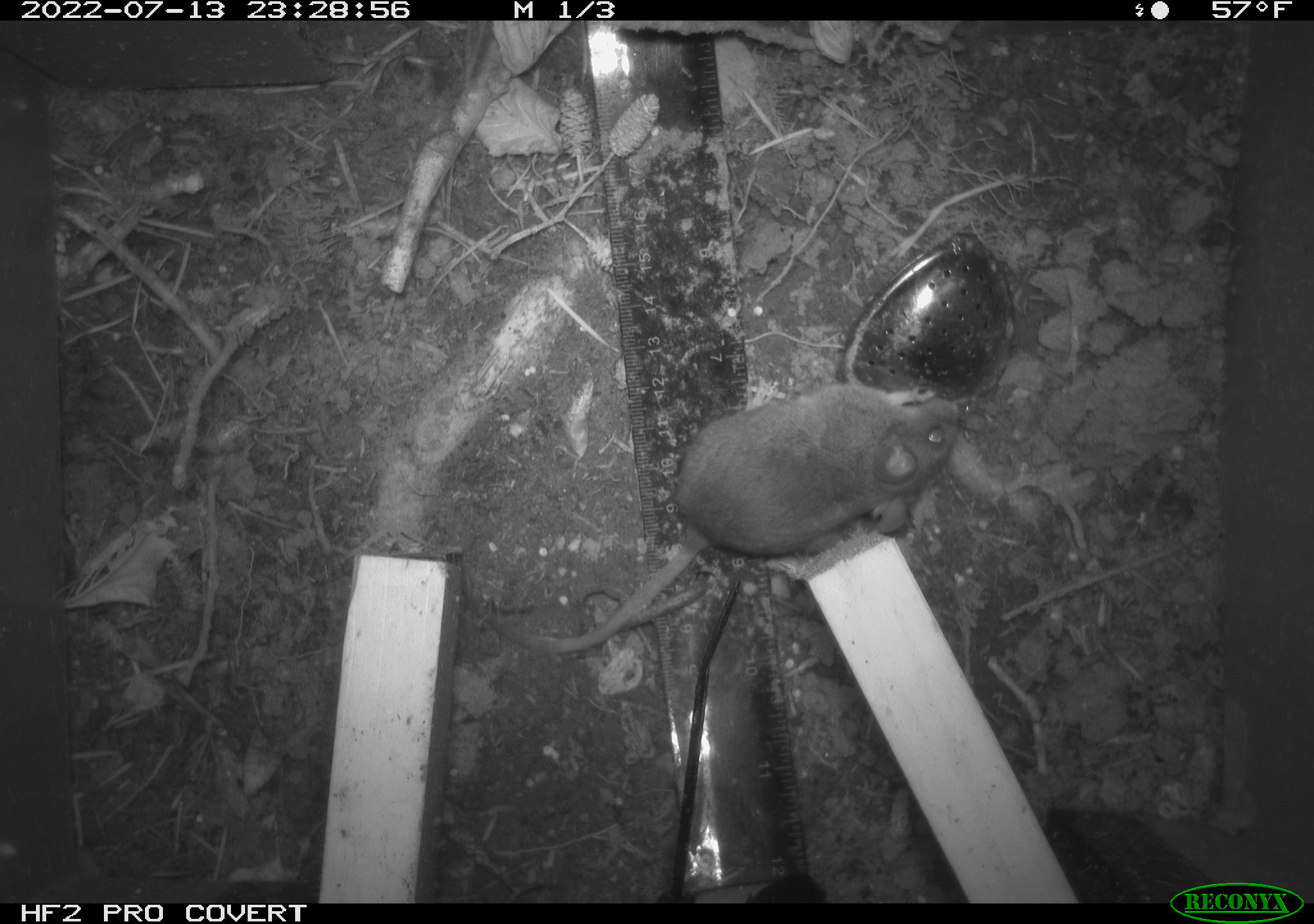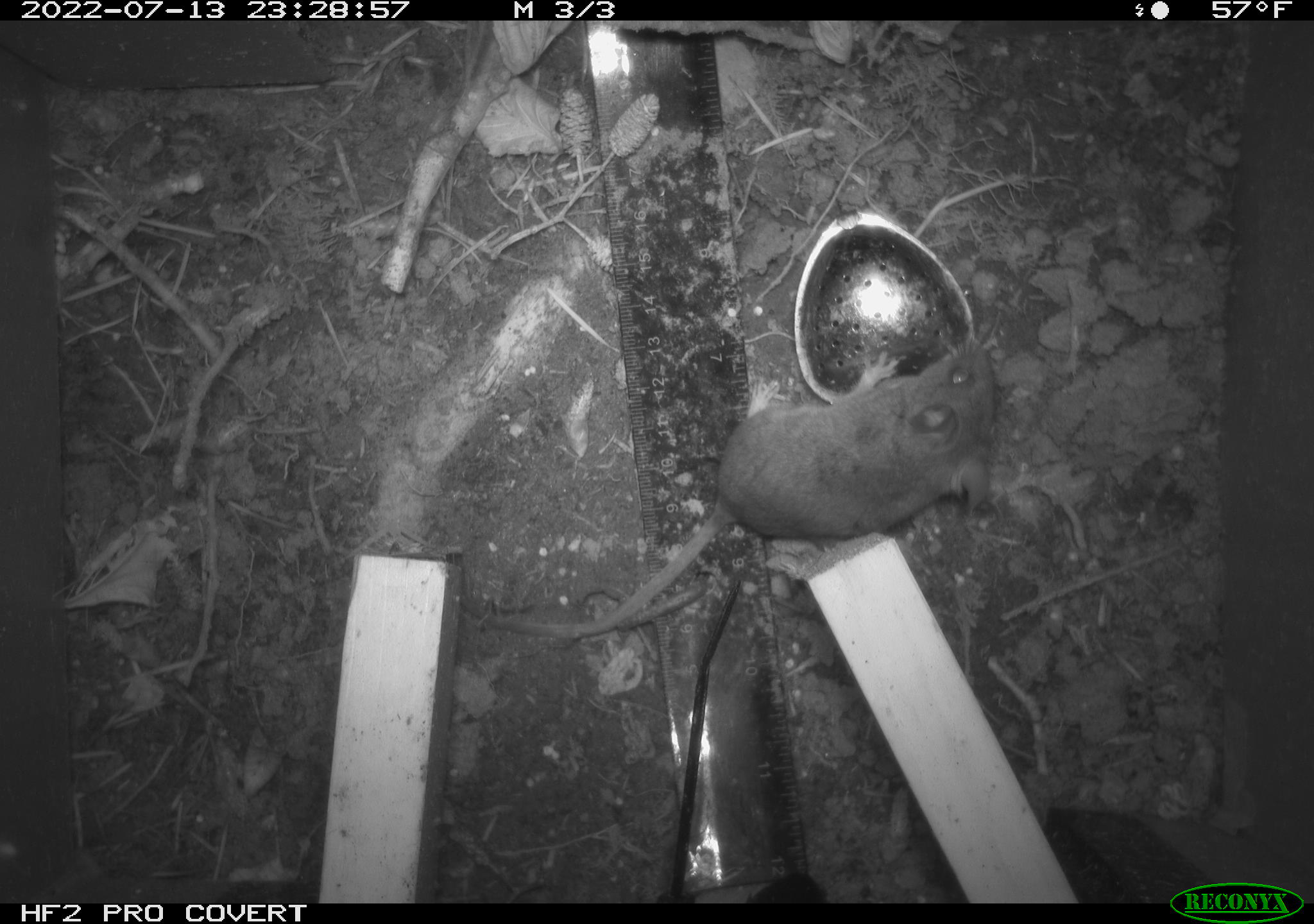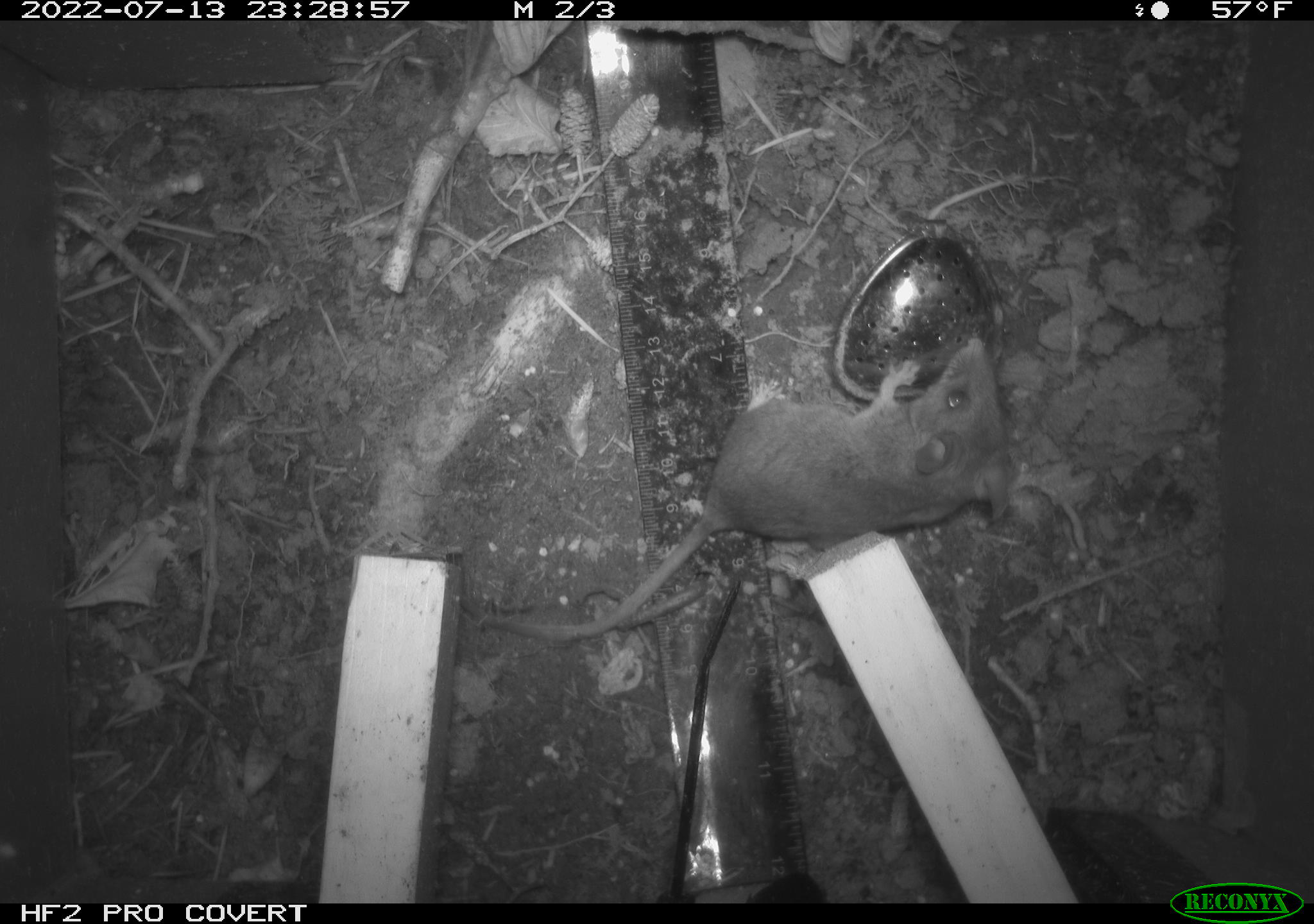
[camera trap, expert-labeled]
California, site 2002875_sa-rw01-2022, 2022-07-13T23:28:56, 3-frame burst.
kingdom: Animalia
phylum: Chordata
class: Mammalia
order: Rodentia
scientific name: Rodentia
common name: mouse species